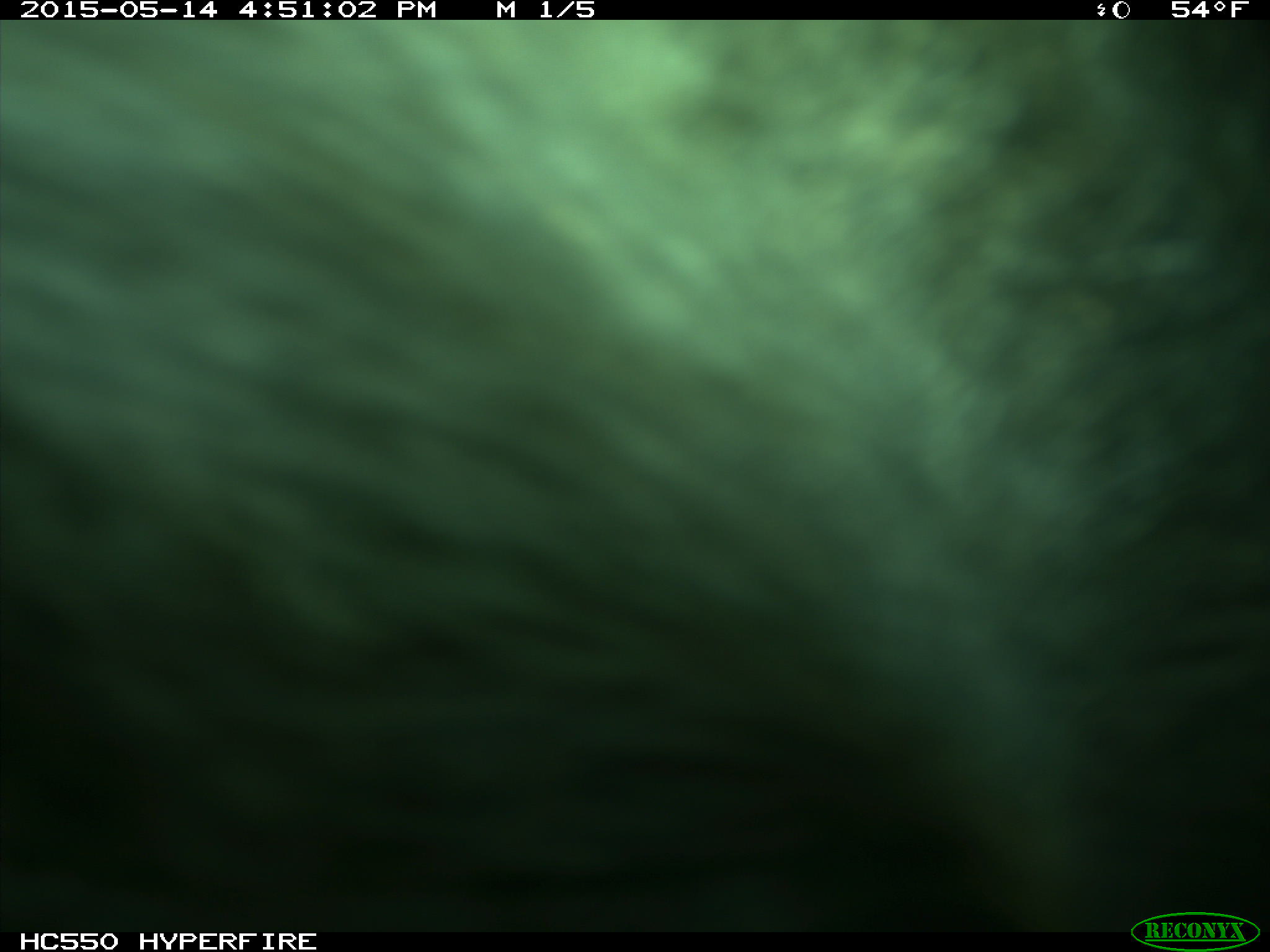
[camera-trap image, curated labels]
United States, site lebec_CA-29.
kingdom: Animalia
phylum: Chordata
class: Mammalia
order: Artiodactyla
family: Bovidae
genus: Bos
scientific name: Bos taurus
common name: domestic cow